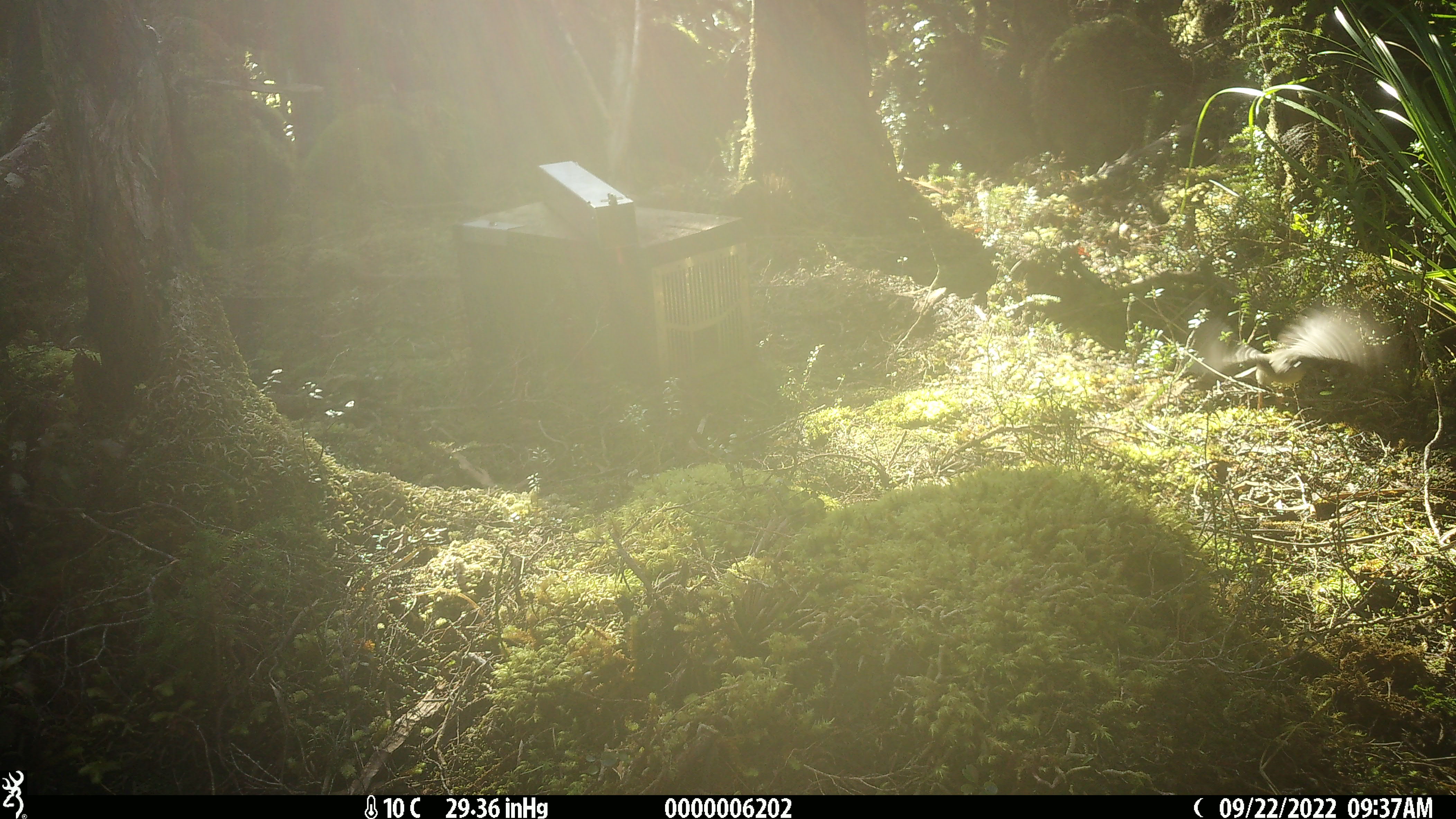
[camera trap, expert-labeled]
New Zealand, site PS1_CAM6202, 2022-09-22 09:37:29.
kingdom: Animalia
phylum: Chordata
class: Aves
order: Passeriformes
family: Petroicidae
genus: Petroica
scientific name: Petroica macrocephala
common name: tomtit